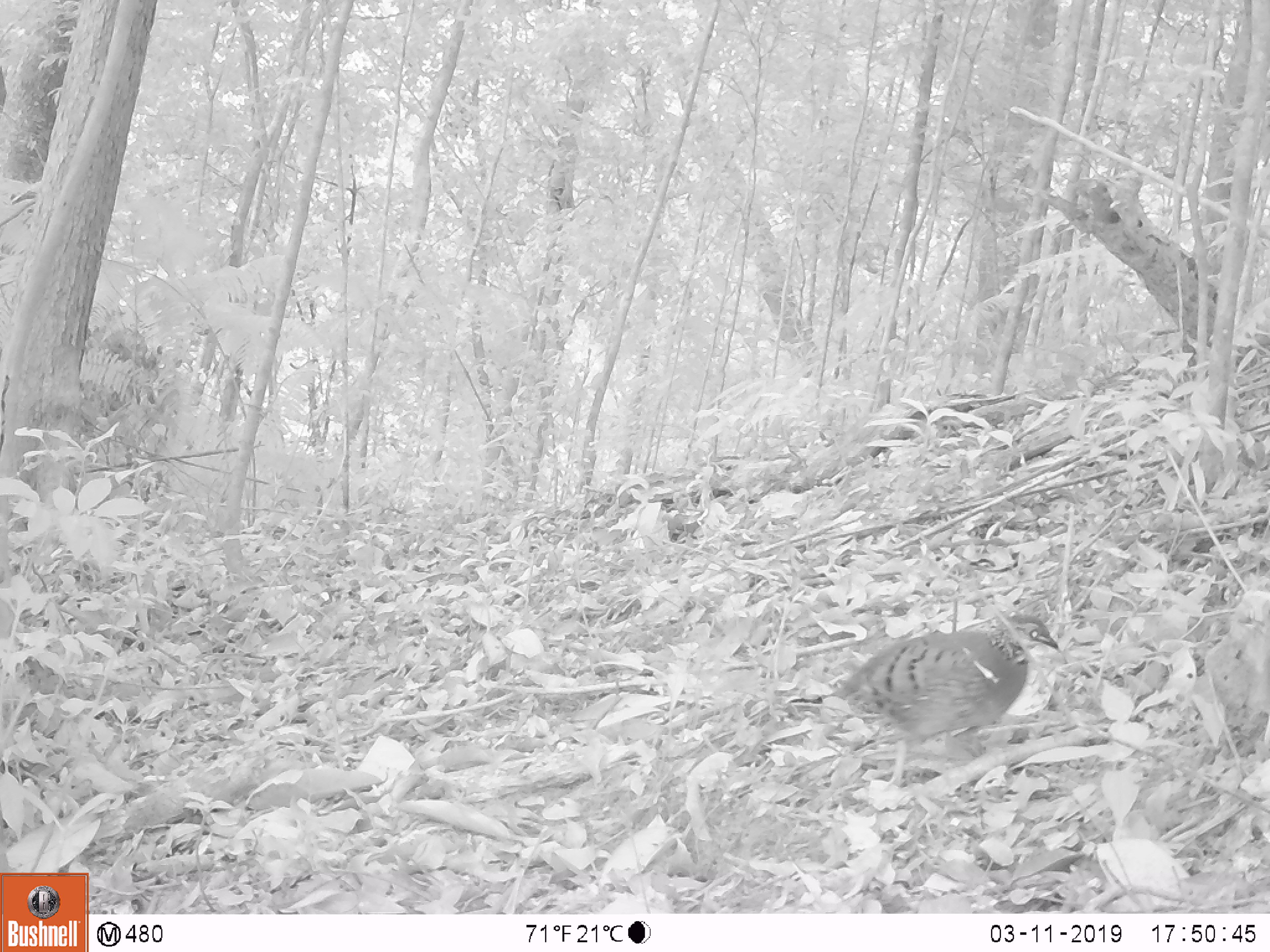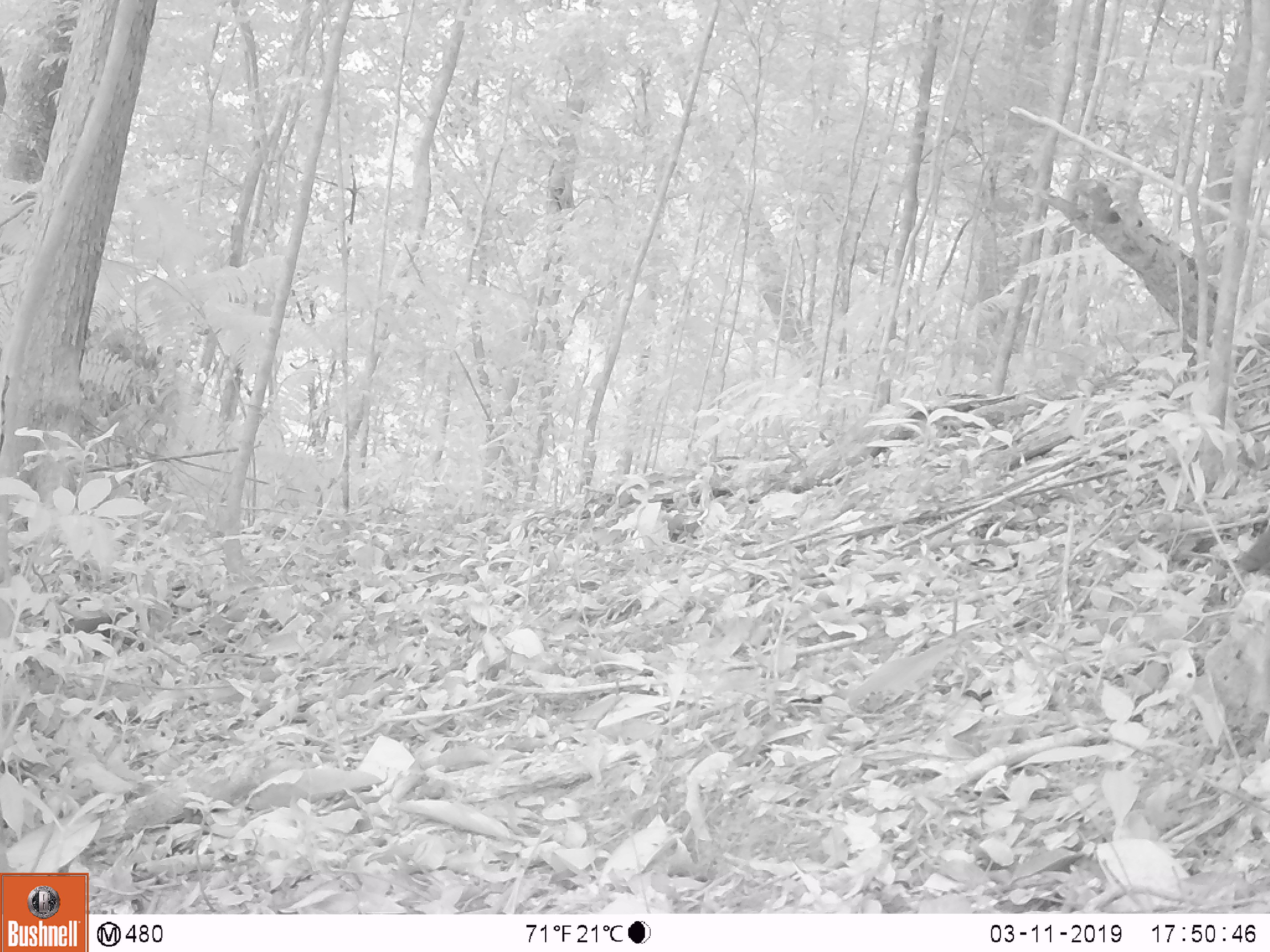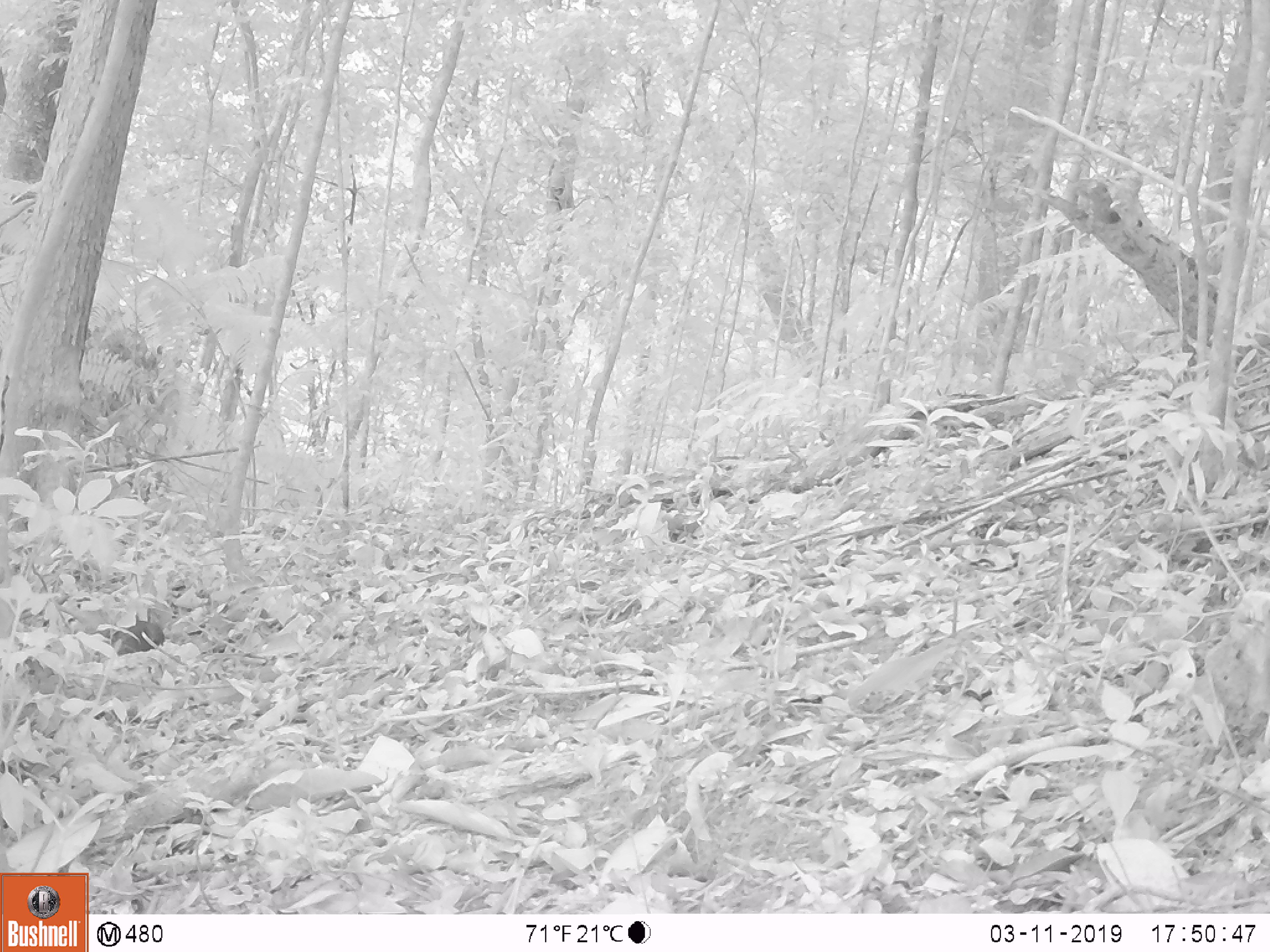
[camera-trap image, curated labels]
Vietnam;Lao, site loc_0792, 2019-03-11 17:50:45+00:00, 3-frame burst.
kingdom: Animalia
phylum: Chordata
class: Aves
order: Galliformes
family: Phasianidae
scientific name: Phasianidae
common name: partridge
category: unidentified partridge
Unidentified partridge (partridge) (Phasianidae). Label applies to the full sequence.